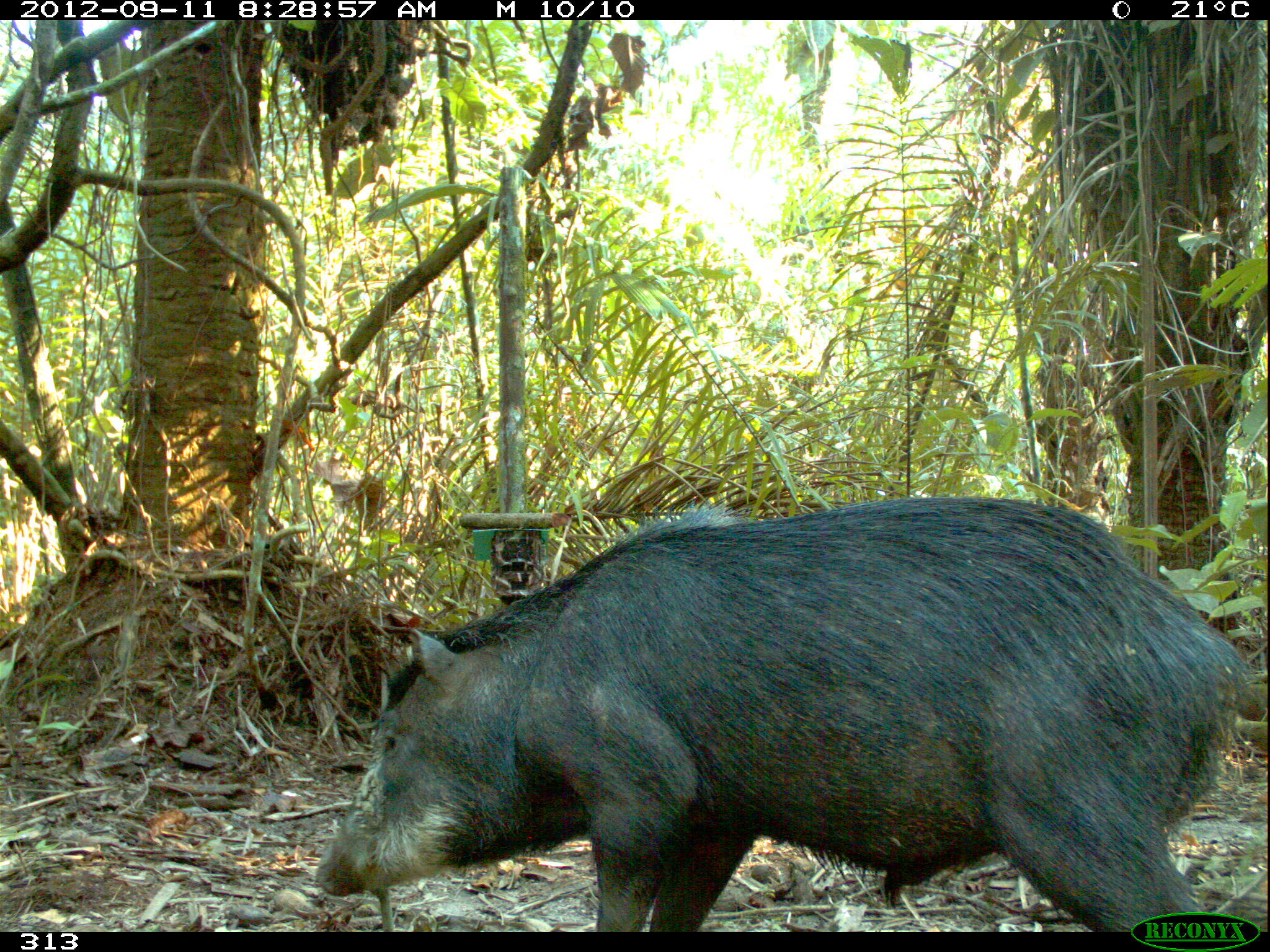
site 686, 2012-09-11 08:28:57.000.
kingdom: Animalia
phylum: Chordata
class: Mammalia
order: Artiodactyla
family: Tayassuidae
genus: Tayassu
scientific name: Tayassu pecari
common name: white-lipped peccary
Tayassu pecari (white-lipped peccary).